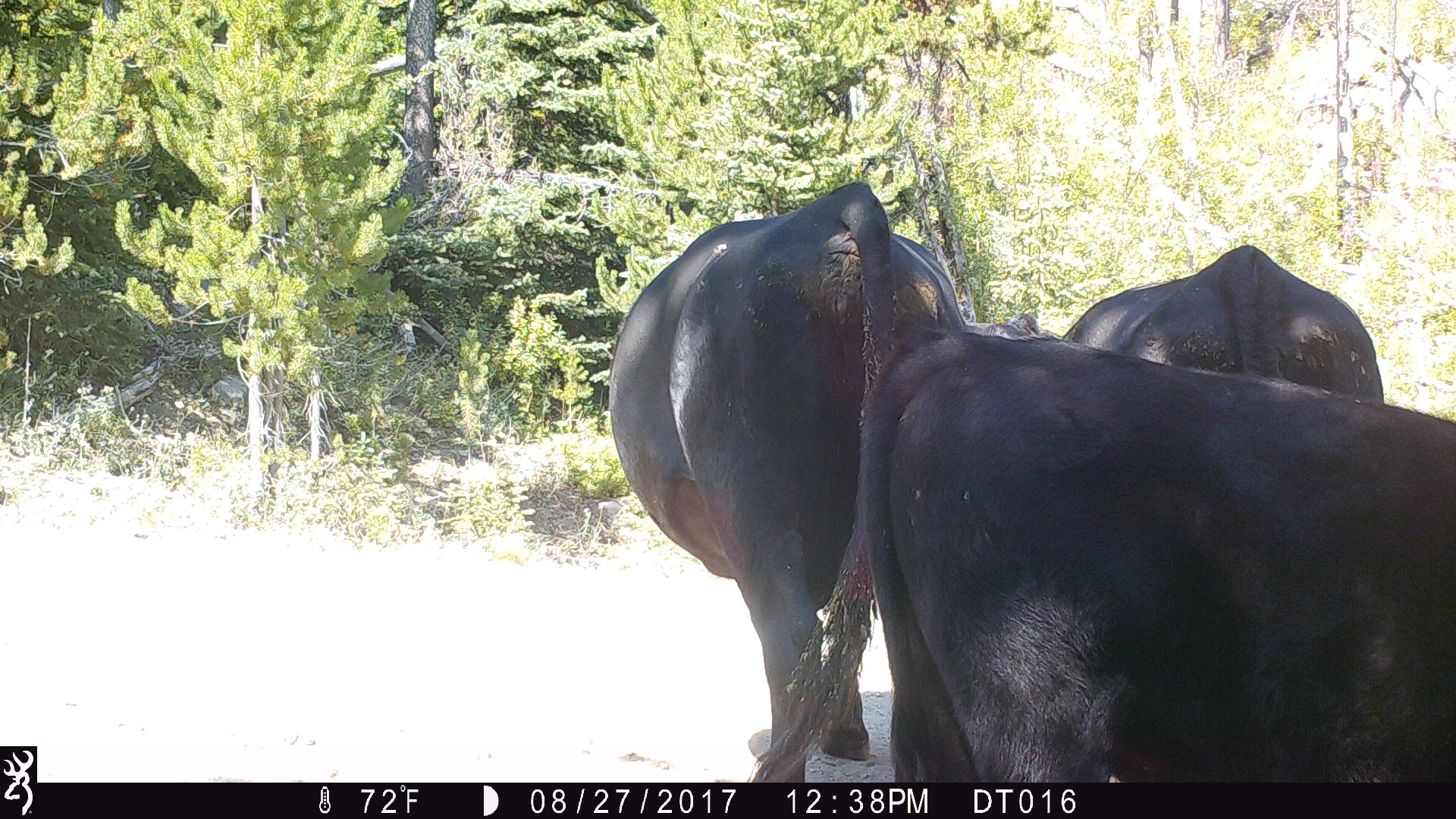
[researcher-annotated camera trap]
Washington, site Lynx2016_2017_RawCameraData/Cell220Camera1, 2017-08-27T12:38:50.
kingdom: Animalia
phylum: Chordata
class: Mammalia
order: Artiodactyla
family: Bovidae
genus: Bos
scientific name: Bos taurus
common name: domestic cattle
Domestic cattle (Bos taurus). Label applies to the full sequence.